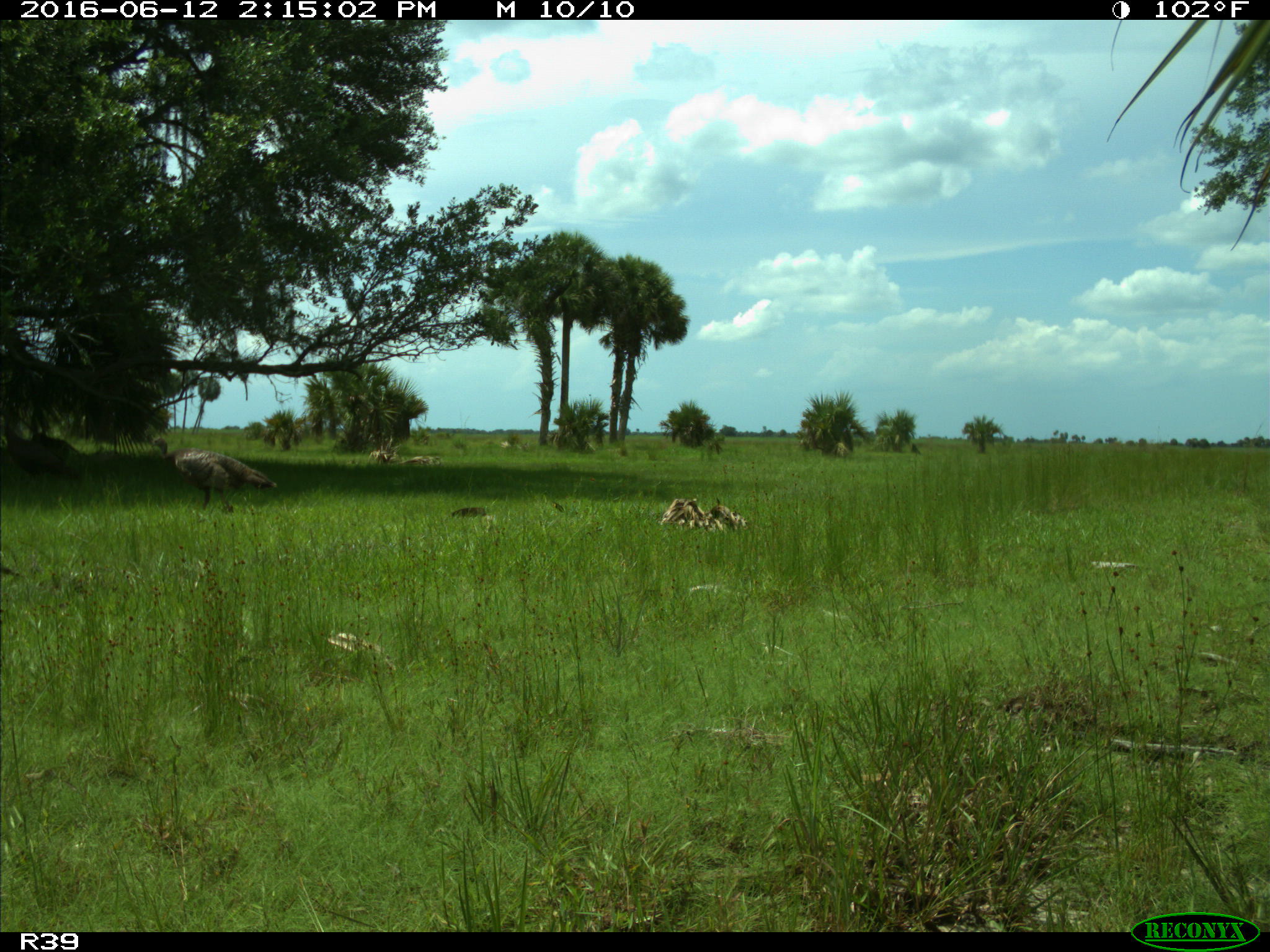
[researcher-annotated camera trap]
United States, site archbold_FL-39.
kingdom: Animalia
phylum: Chordata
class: Aves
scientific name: Aves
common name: birds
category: unidentified bird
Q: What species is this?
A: Unidentified bird (birds) (Aves).